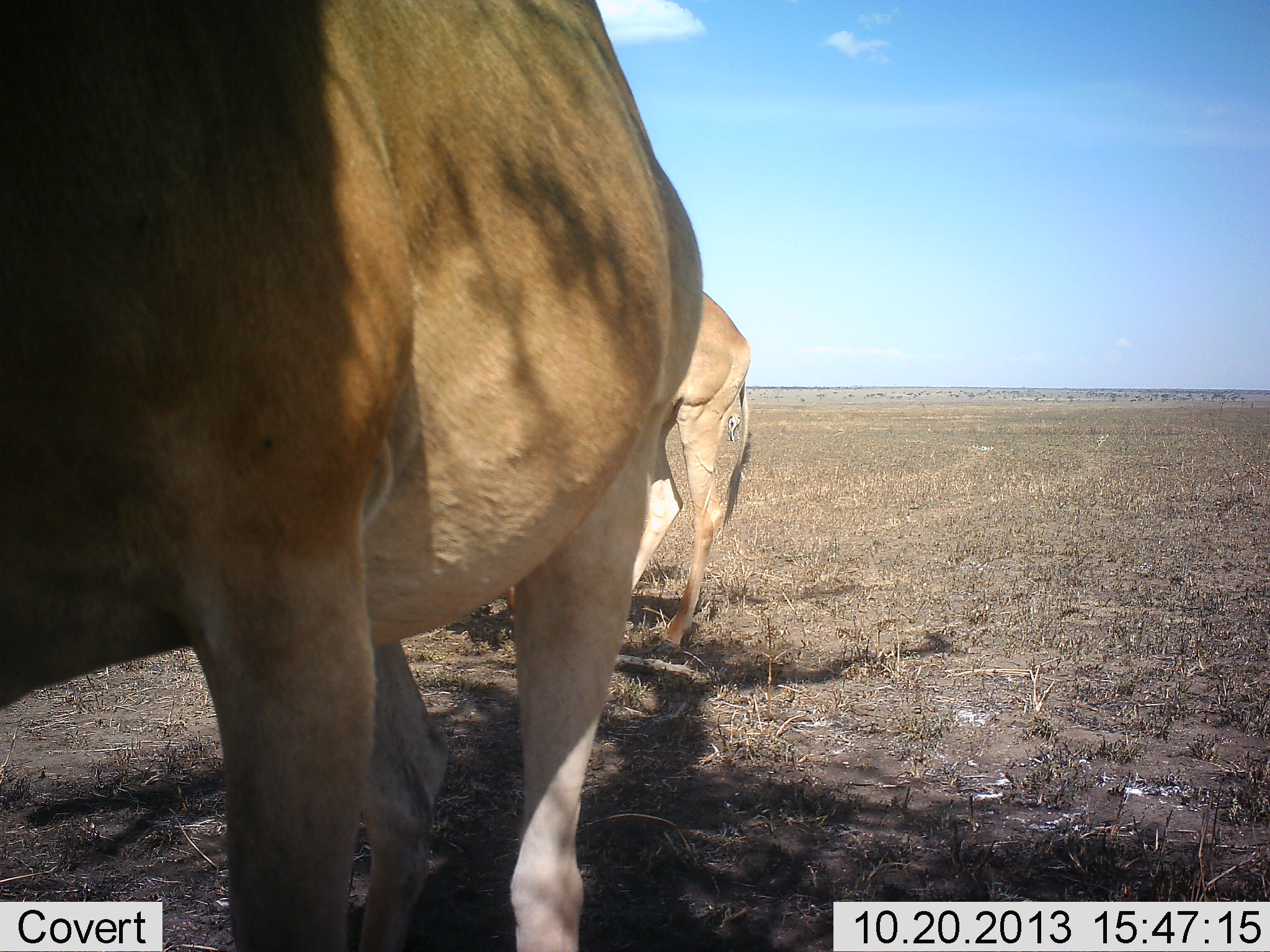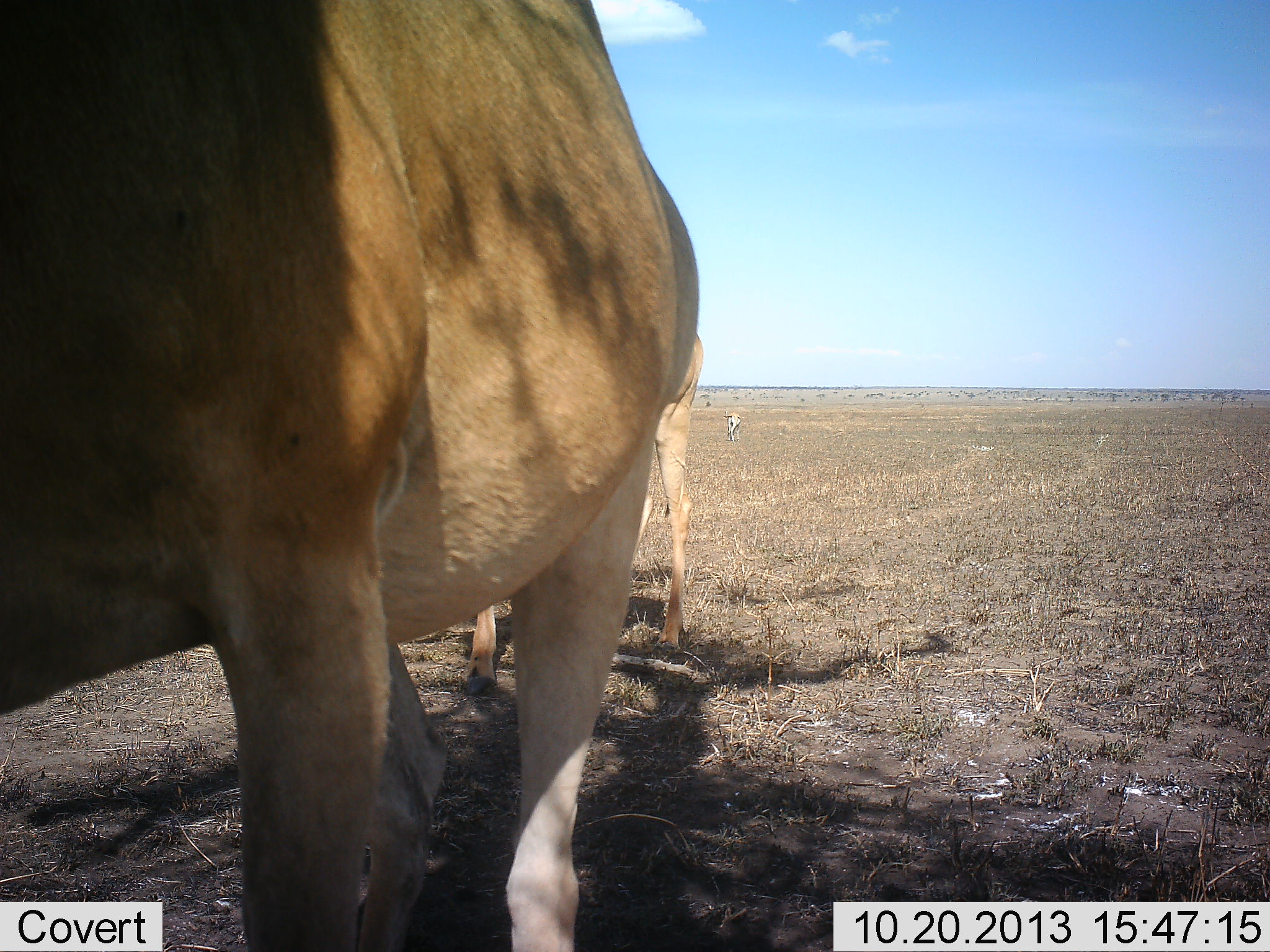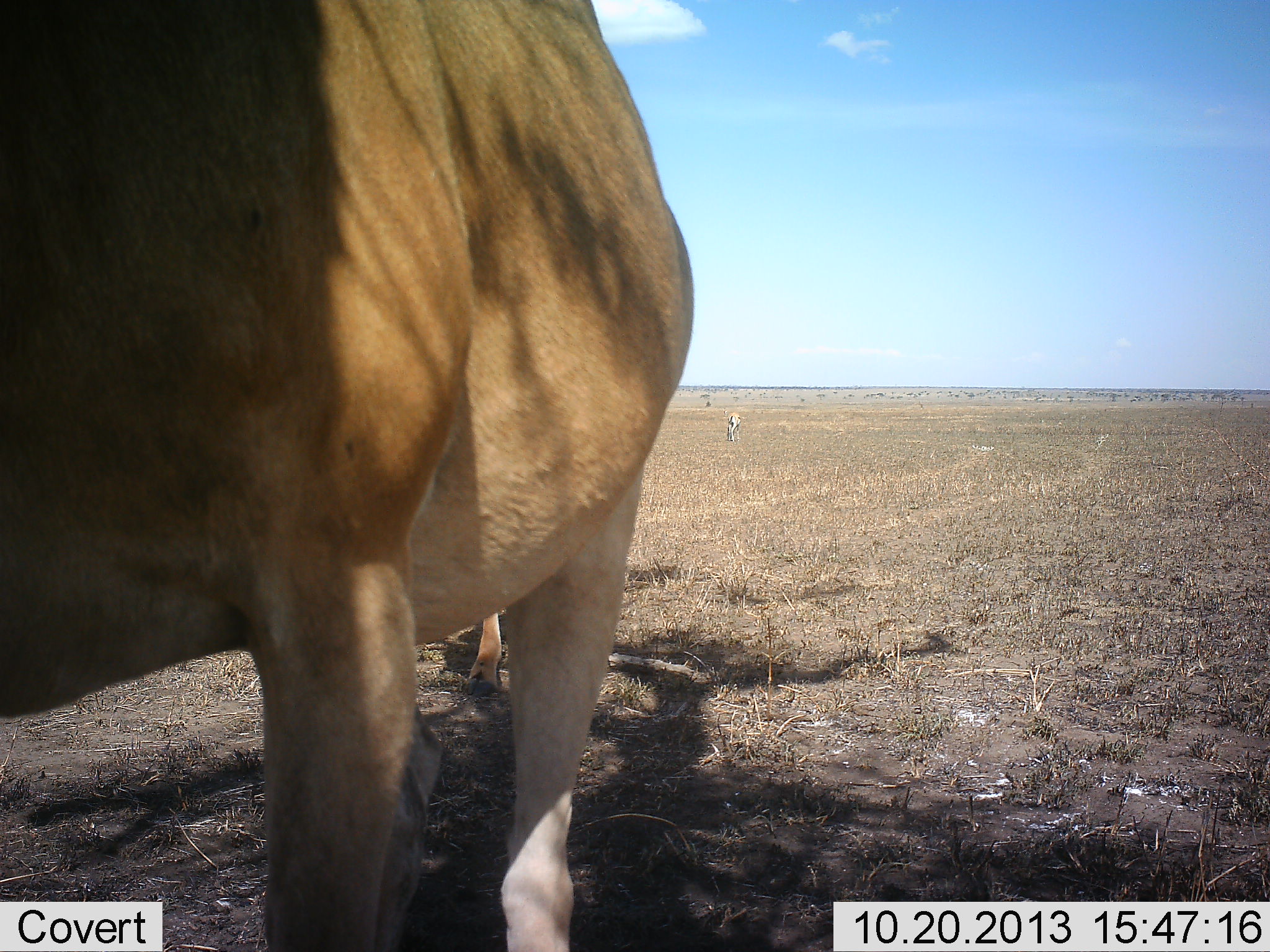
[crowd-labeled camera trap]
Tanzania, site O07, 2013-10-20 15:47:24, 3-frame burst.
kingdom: Animalia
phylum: Chordata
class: Mammalia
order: Artiodactyla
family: Bovidae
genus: Alcelaphus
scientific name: Alcelaphus buselaphus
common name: hartebeest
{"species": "hartebeest (Alcelaphus buselaphus)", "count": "2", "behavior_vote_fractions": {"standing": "100%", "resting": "0%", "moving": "14%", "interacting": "0%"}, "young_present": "7%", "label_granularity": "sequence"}